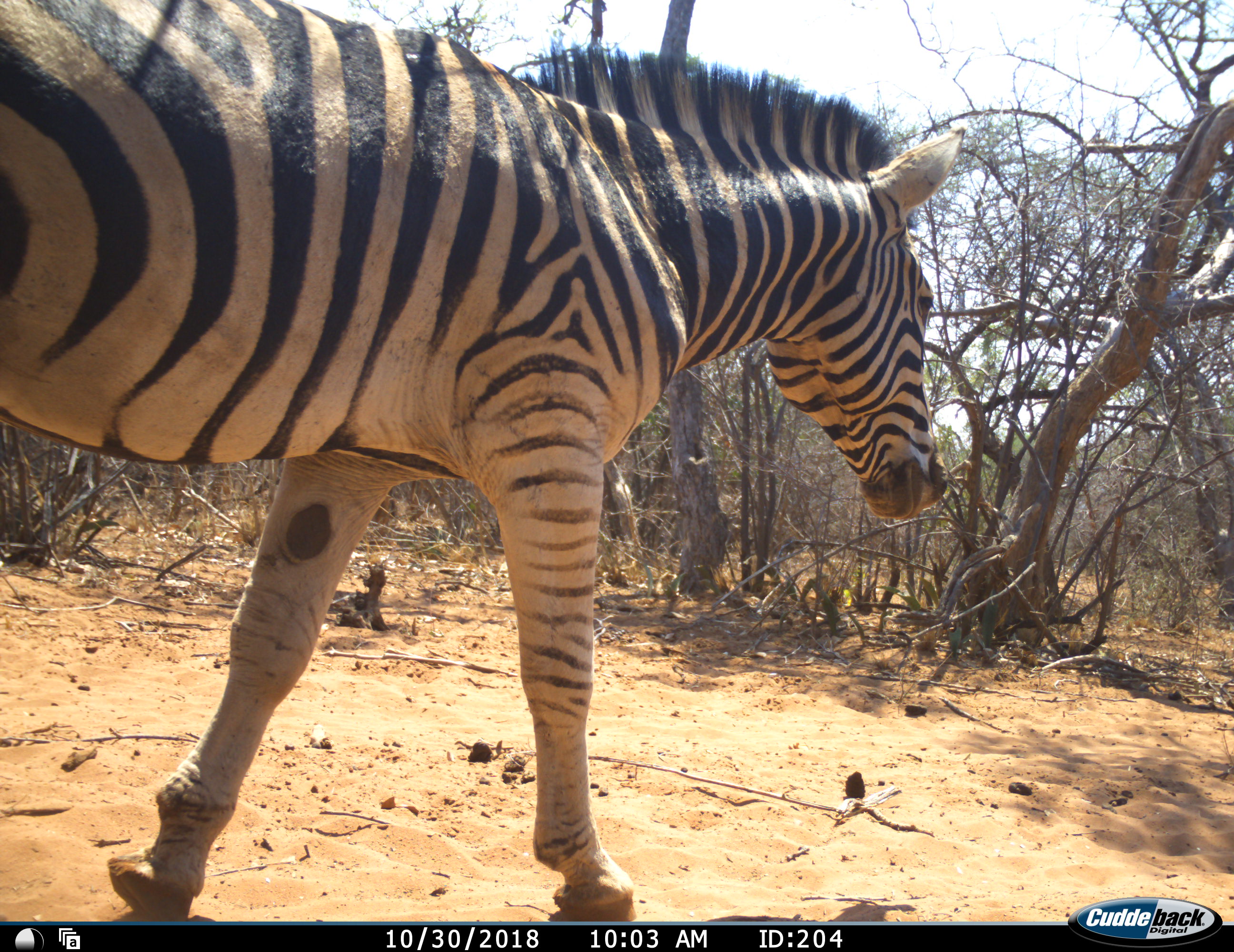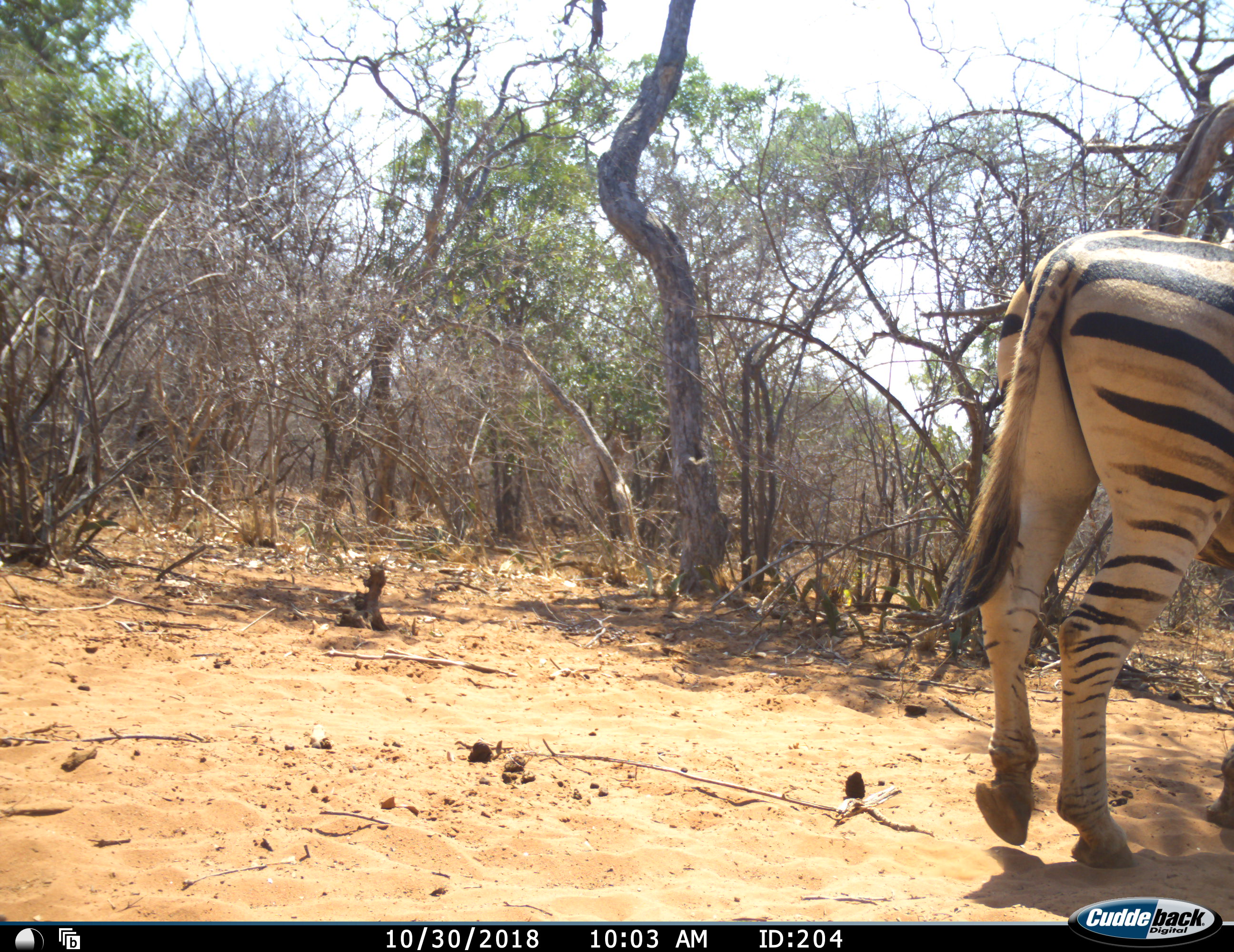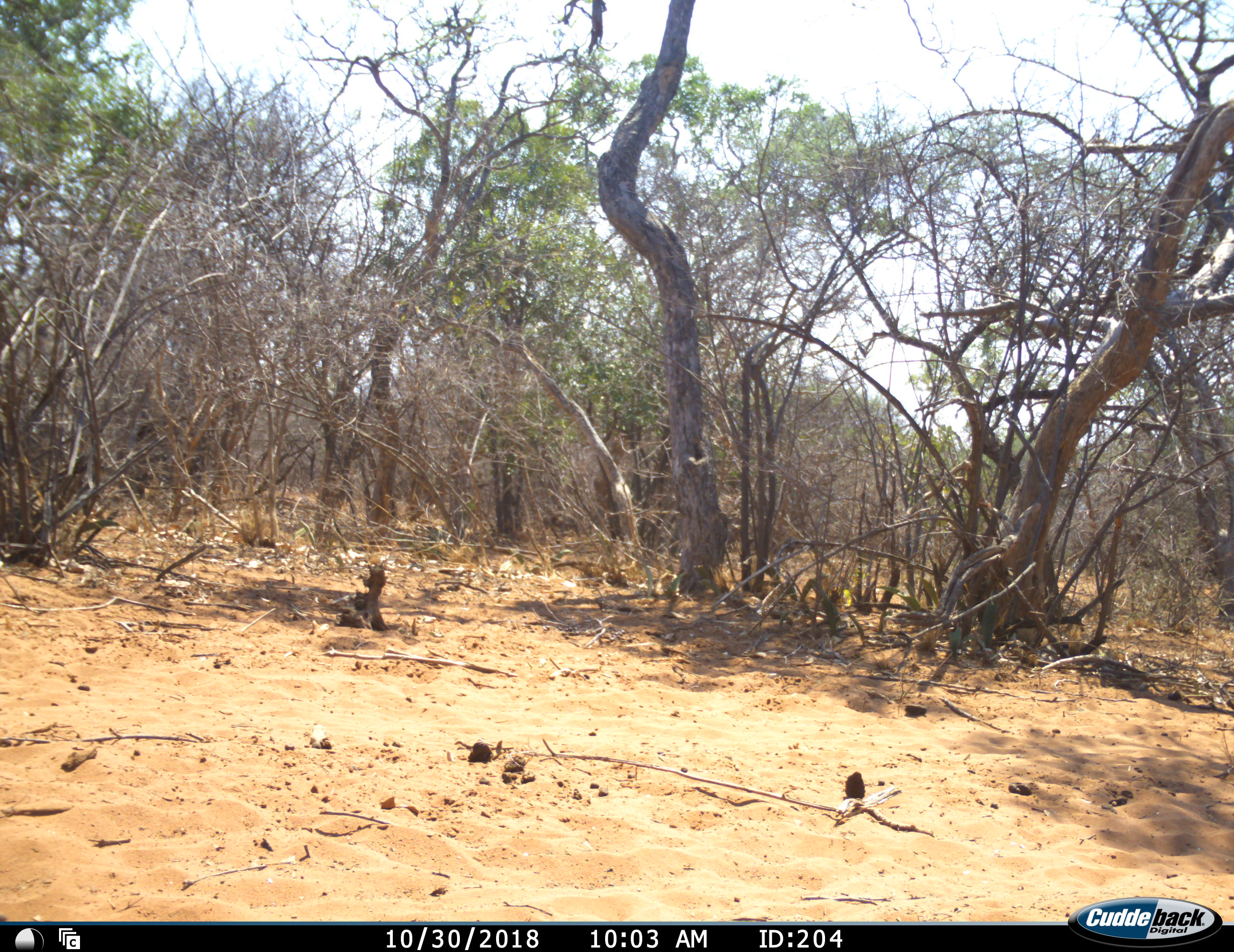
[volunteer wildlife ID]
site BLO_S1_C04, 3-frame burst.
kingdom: Animalia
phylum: Chordata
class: Mammalia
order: Perissodactyla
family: Equidae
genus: Equus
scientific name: Equus quagga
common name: plains zebra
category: zebraplains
Zebraplains (plains zebra) (Equus quagga), count 1. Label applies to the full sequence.